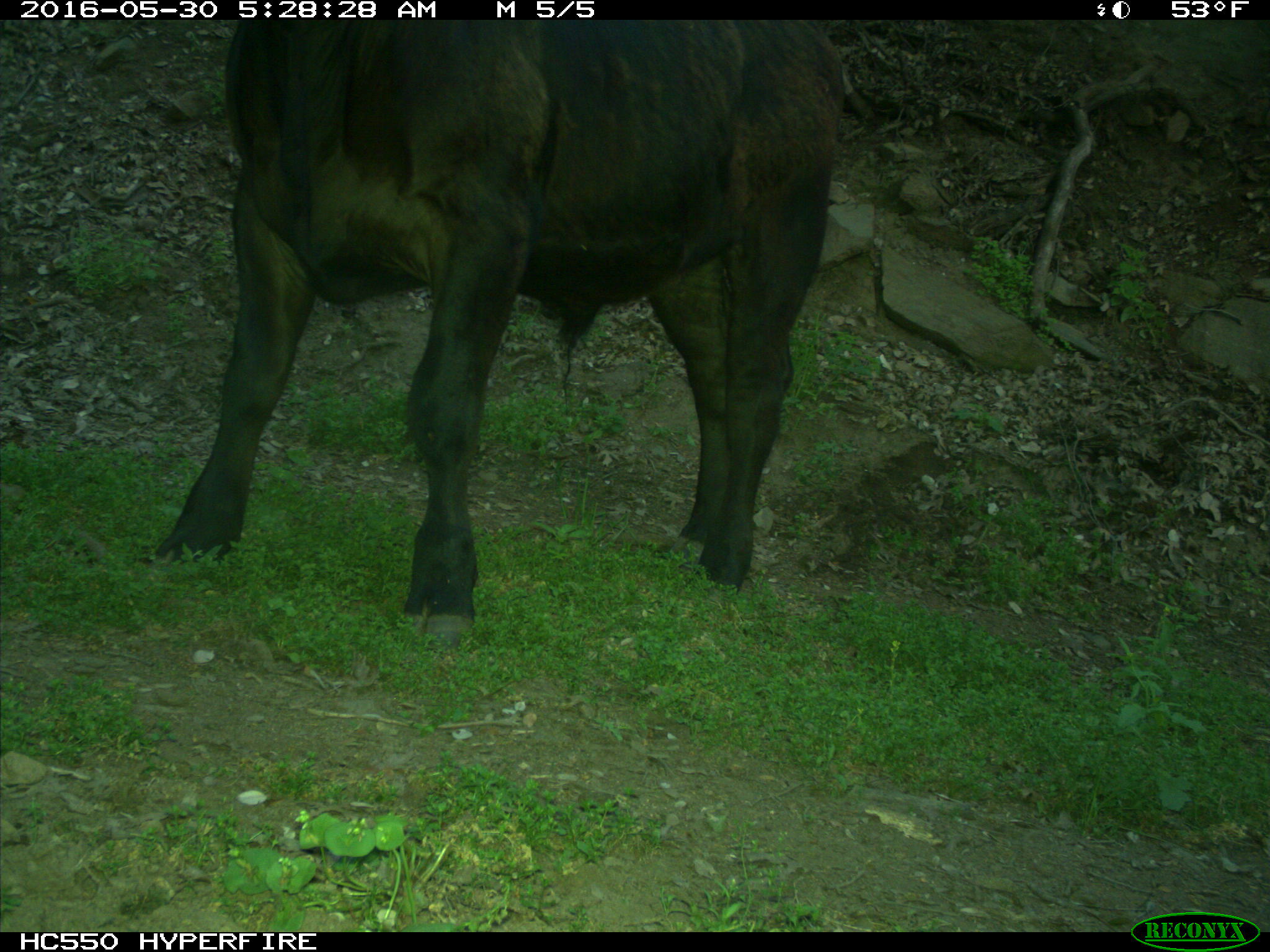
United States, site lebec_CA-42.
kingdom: Animalia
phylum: Chordata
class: Mammalia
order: Artiodactyla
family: Bovidae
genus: Bos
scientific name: Bos taurus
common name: domestic cow